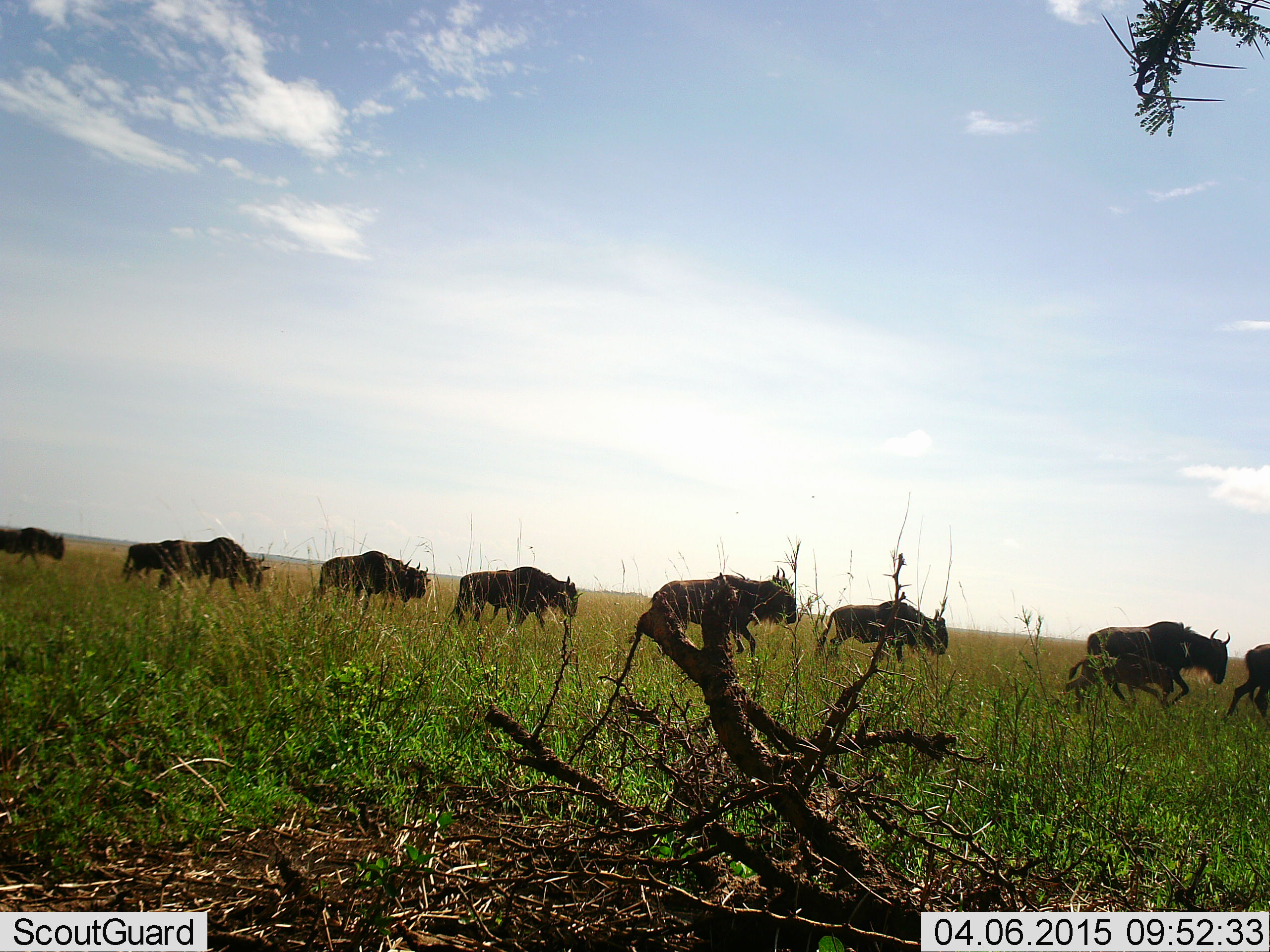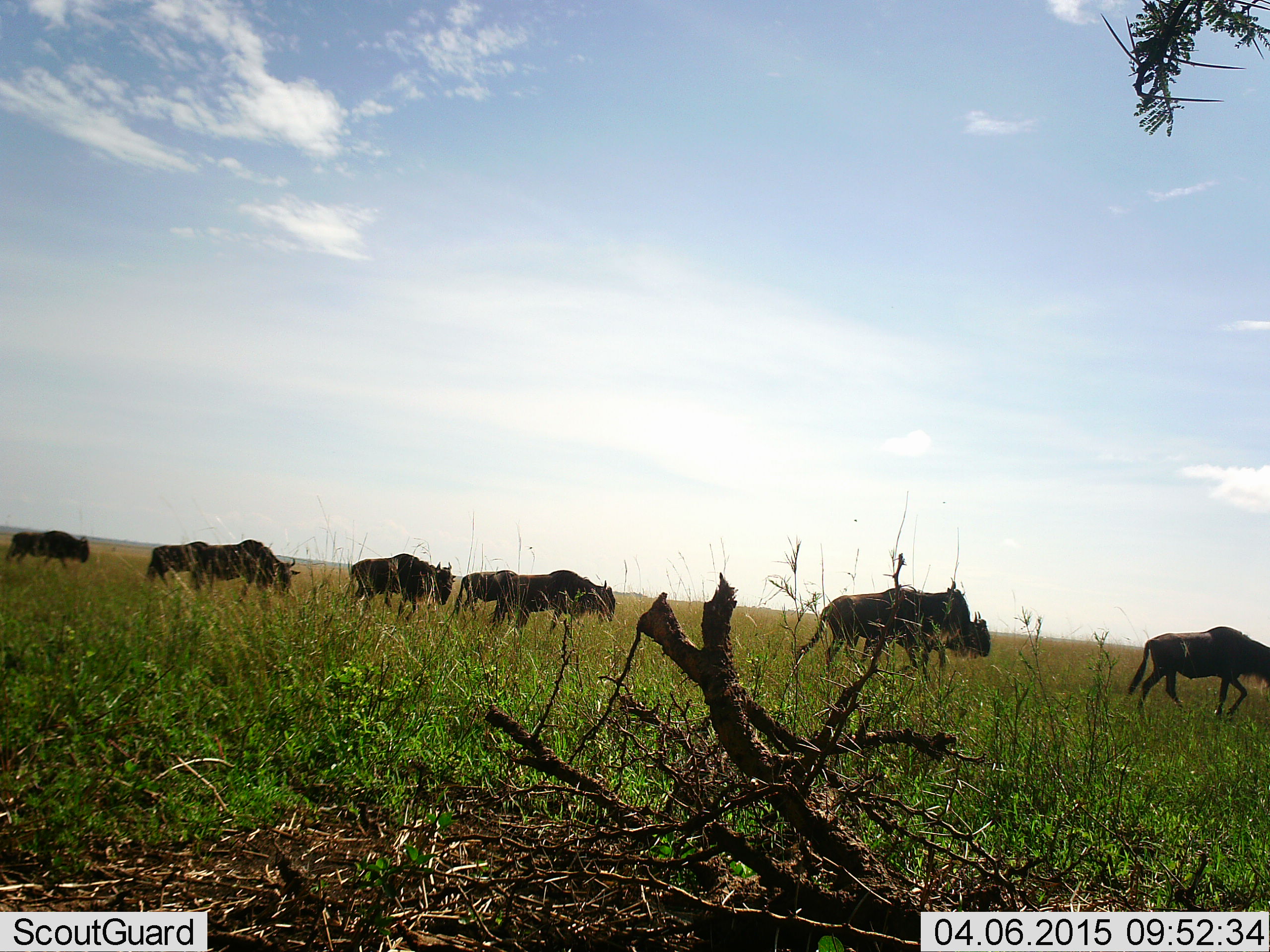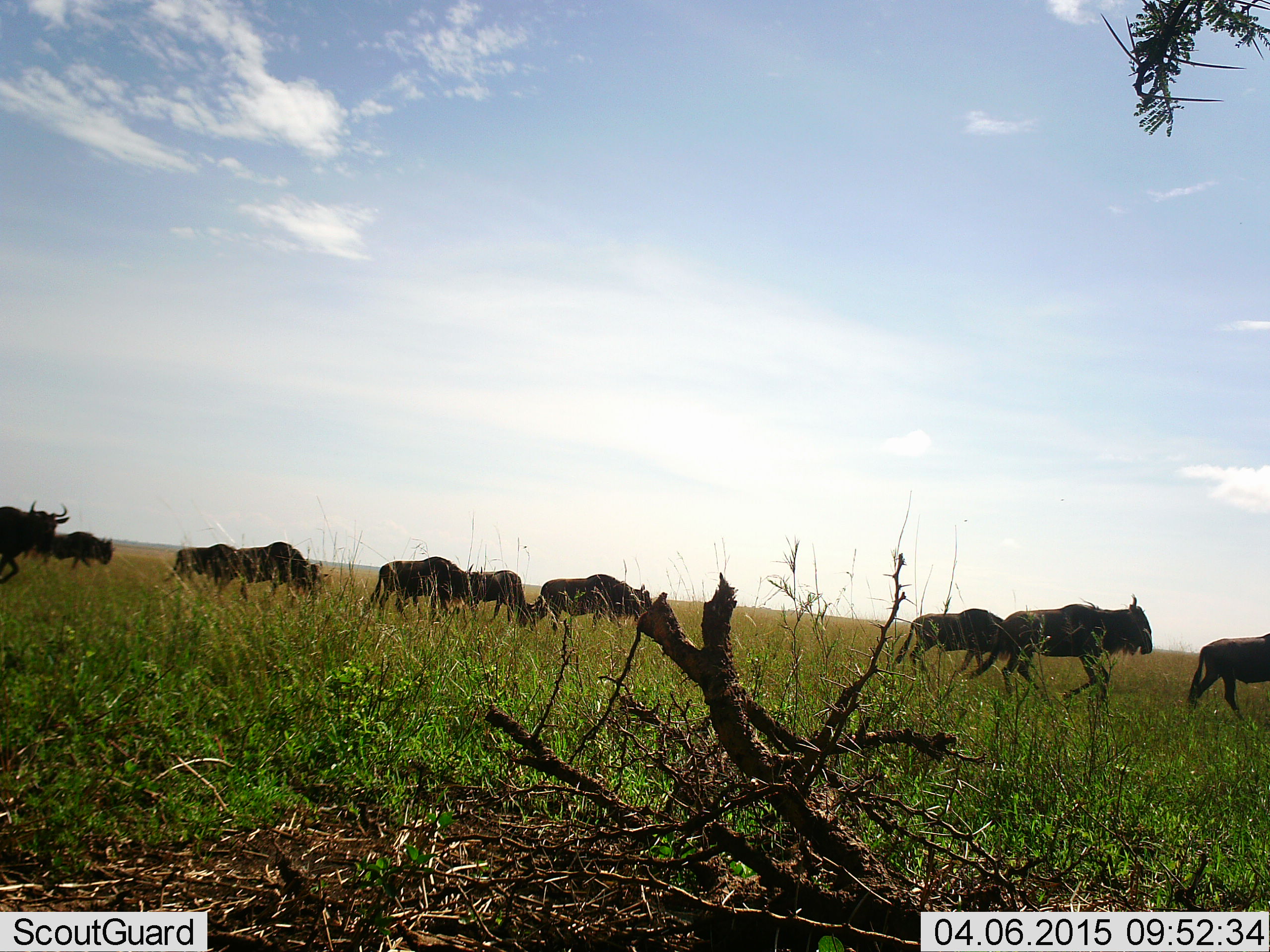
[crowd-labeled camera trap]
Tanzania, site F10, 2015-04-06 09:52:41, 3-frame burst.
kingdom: Animalia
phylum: Chordata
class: Mammalia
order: Artiodactyla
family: Bovidae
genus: Connochaetes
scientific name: Connochaetes taurinus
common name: blue wildebeest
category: wildebeest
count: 10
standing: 20%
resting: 0%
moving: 100%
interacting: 0%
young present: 30%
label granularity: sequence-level